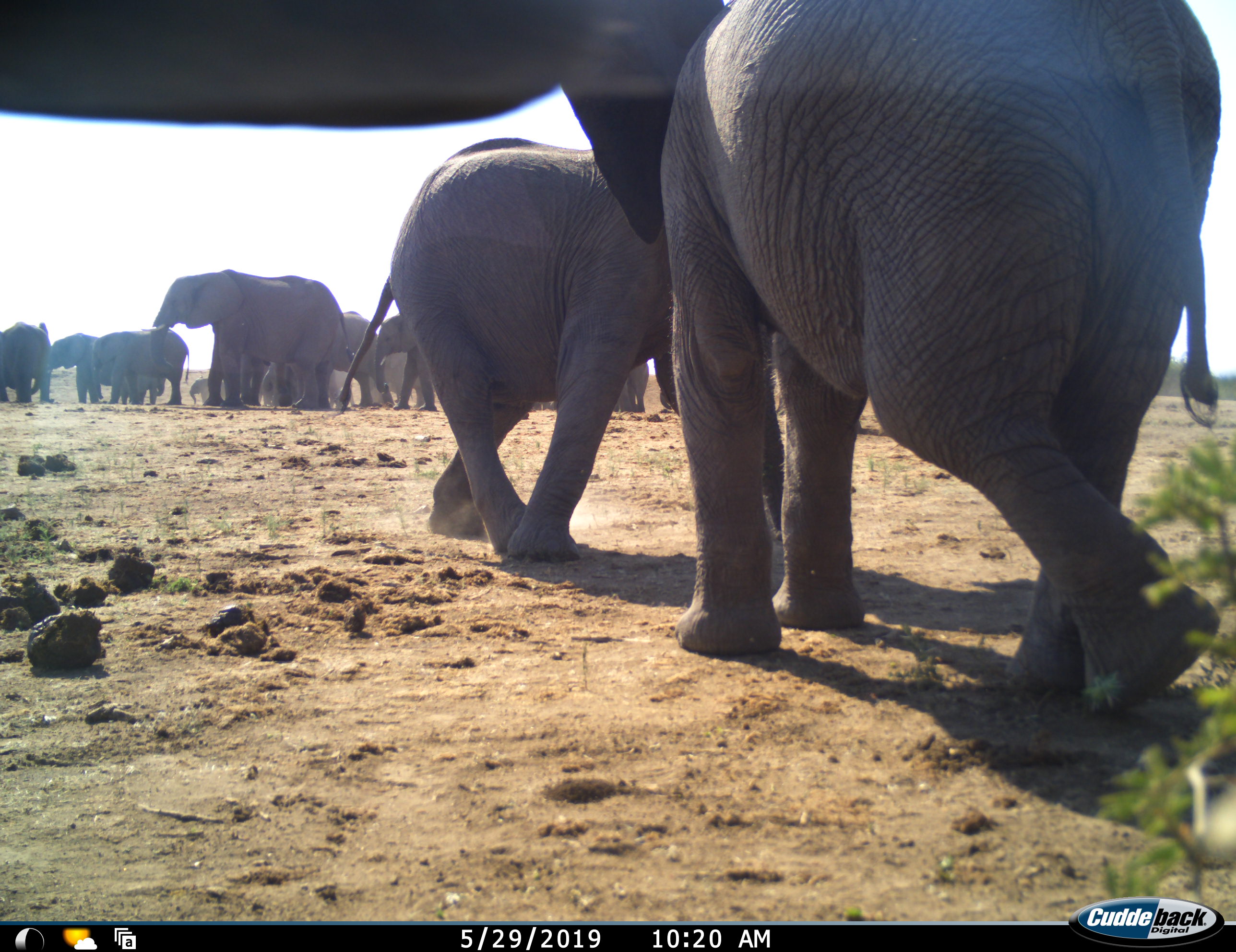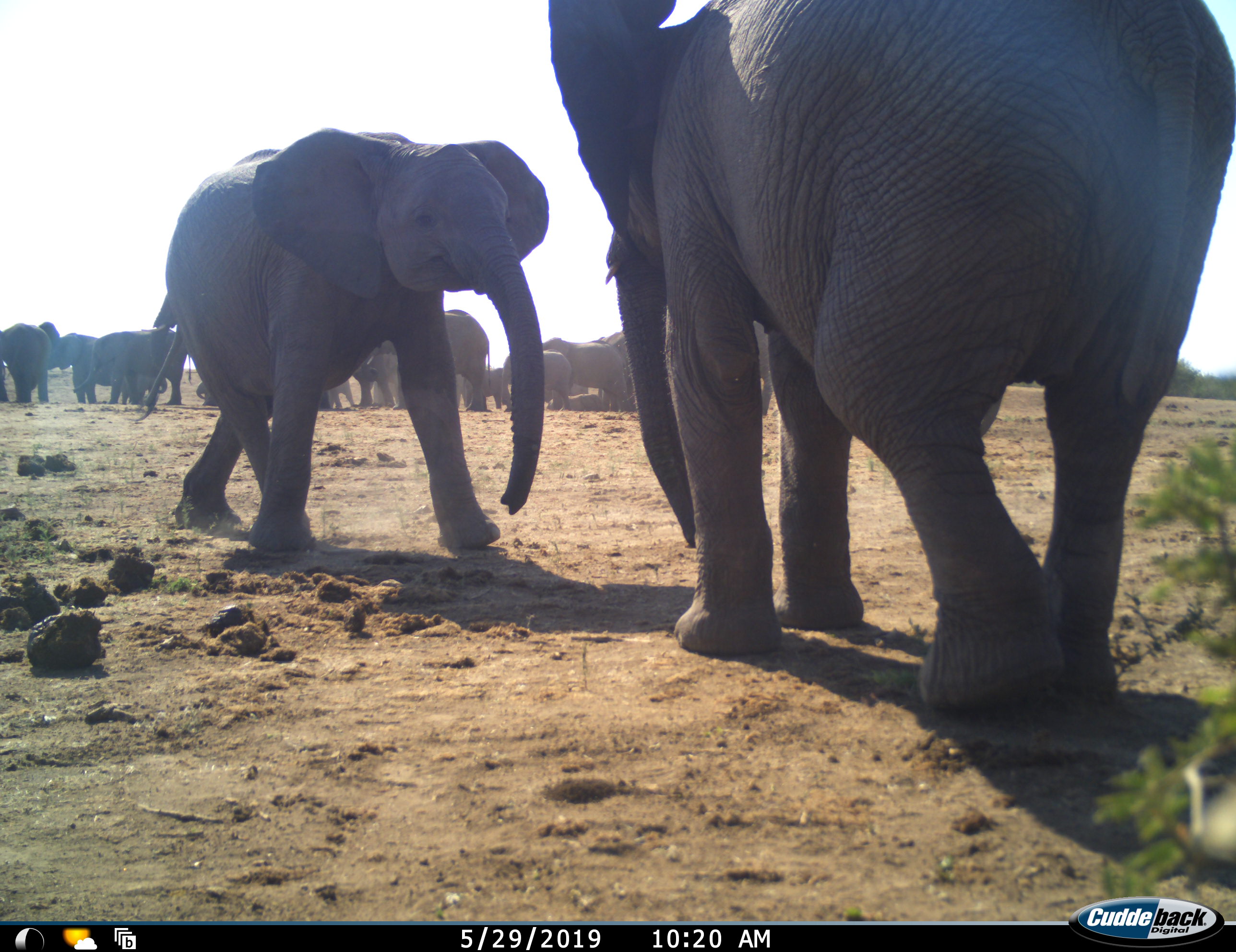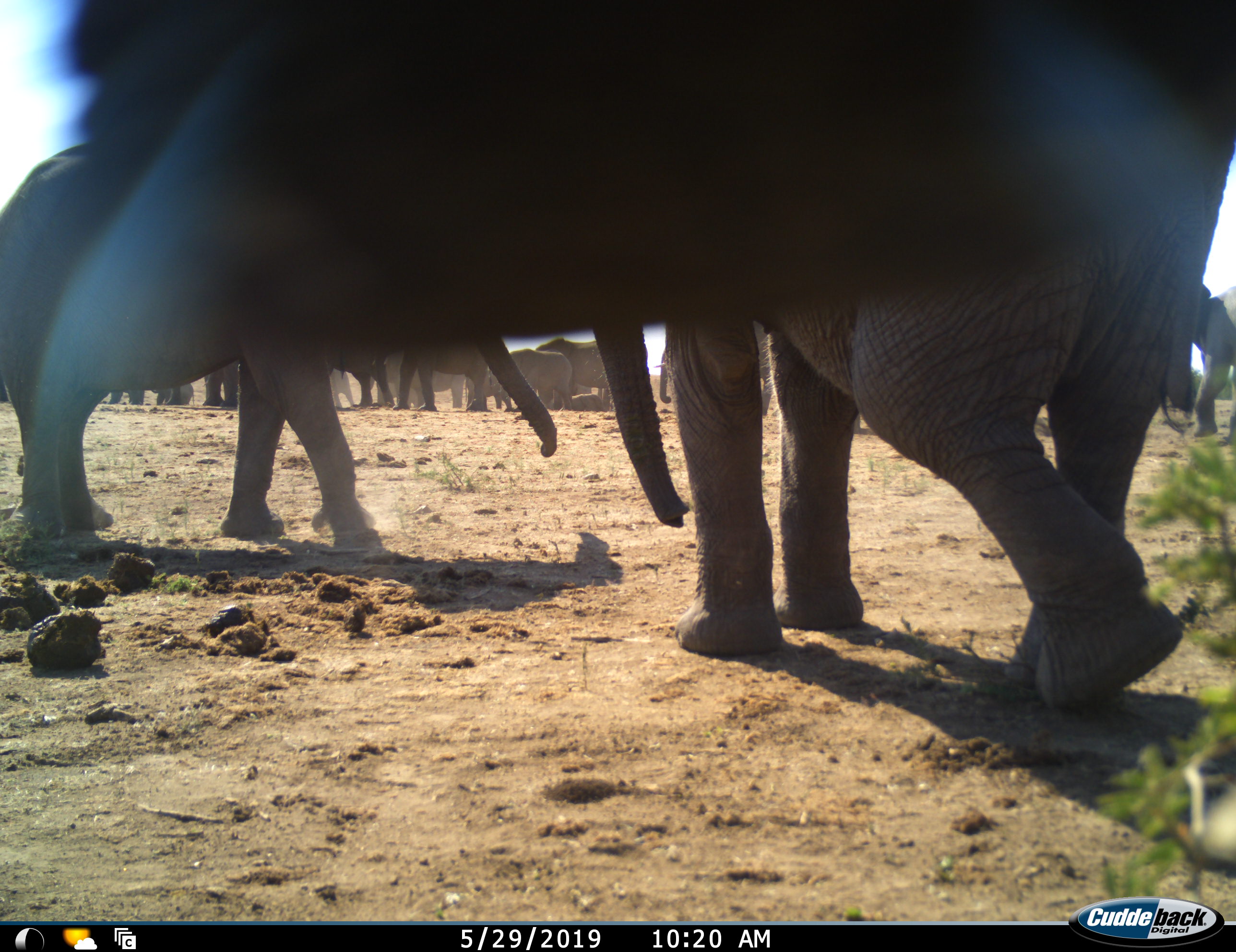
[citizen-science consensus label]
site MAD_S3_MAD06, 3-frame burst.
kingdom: Animalia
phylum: Chordata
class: Mammalia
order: Proboscidea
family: Elephantidae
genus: Loxodonta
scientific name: Loxodonta africana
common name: african bush elephant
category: elephant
Elephant (african bush elephant) (Loxodonta africana), count 11-50. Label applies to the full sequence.